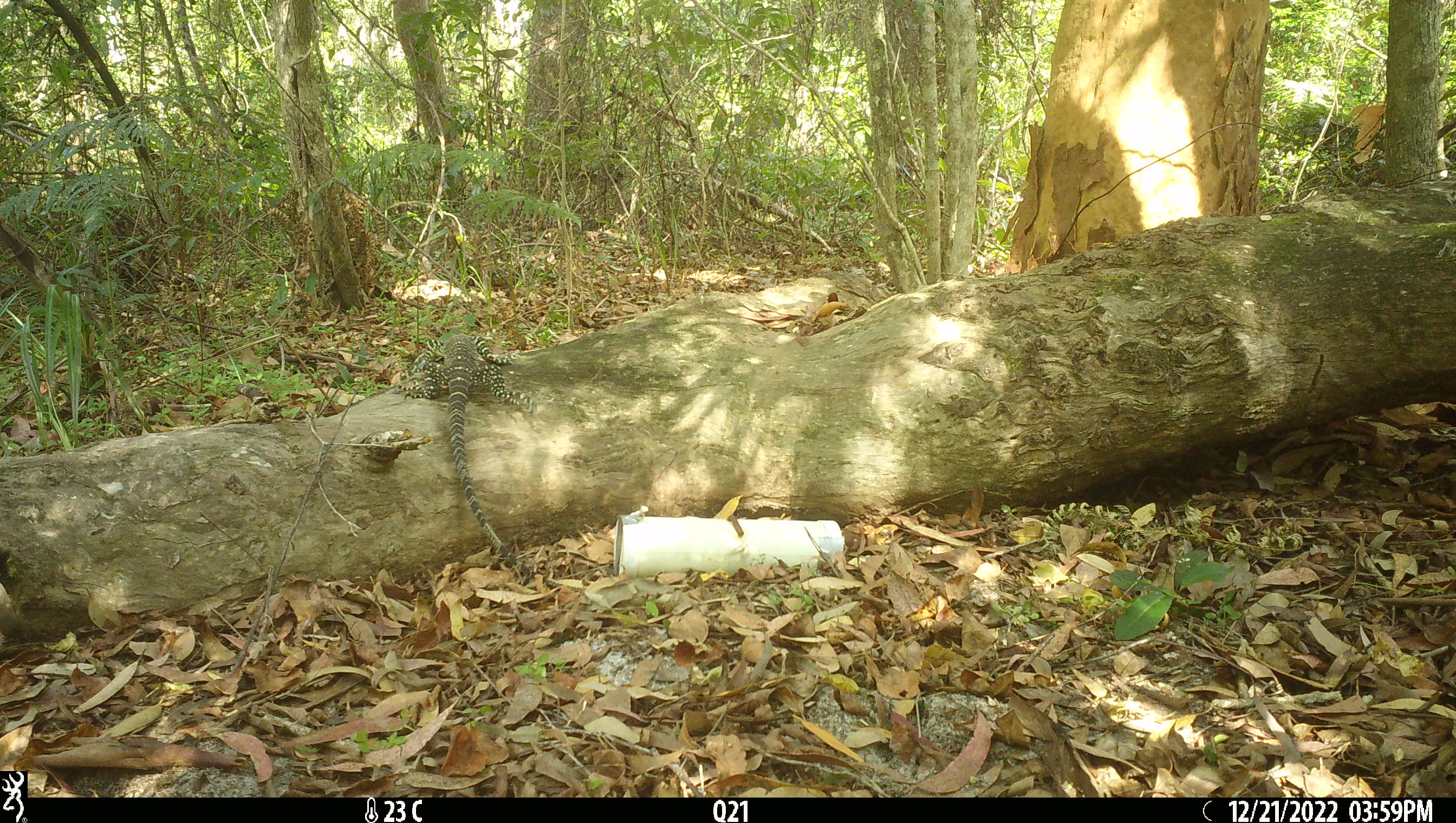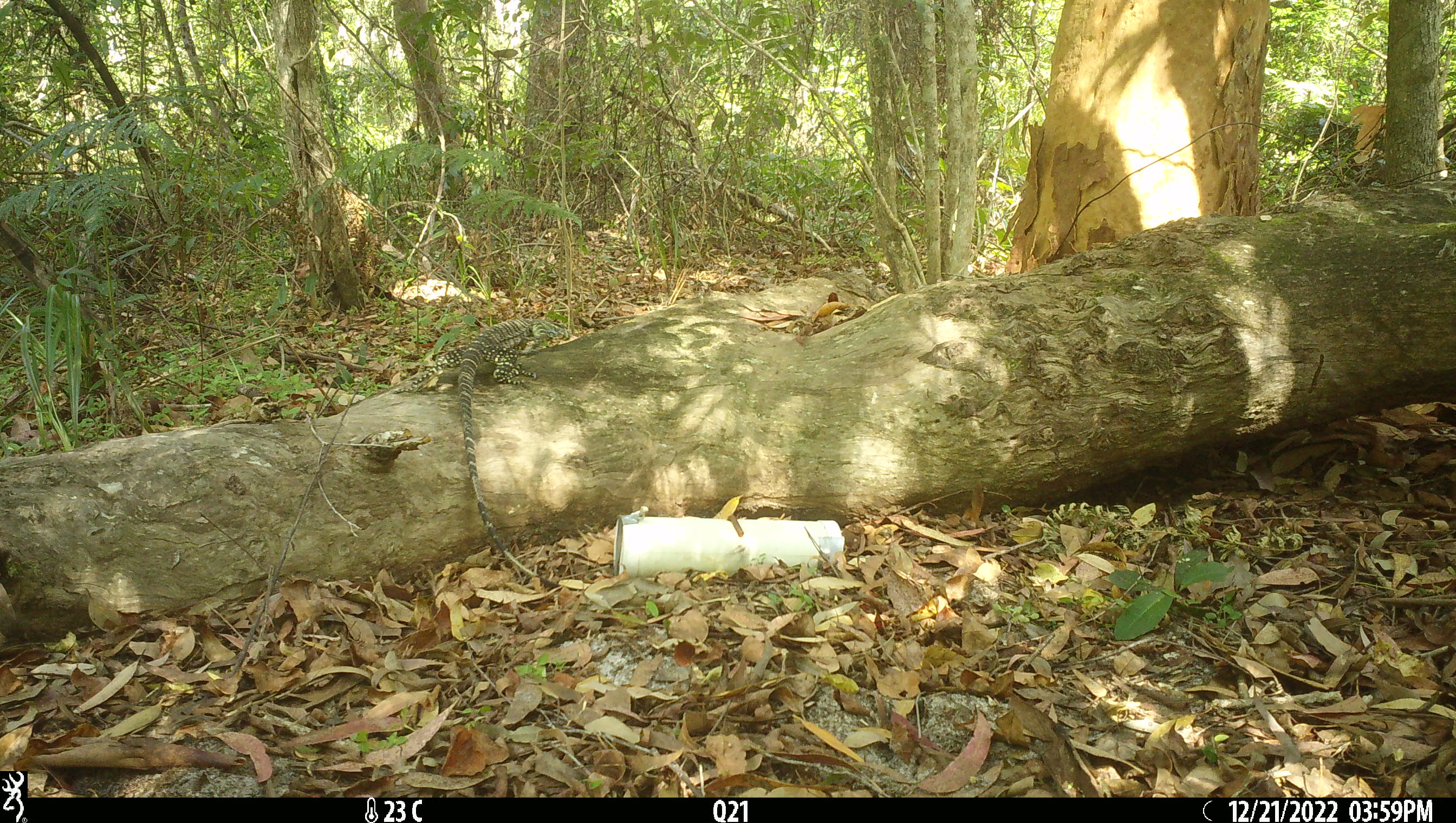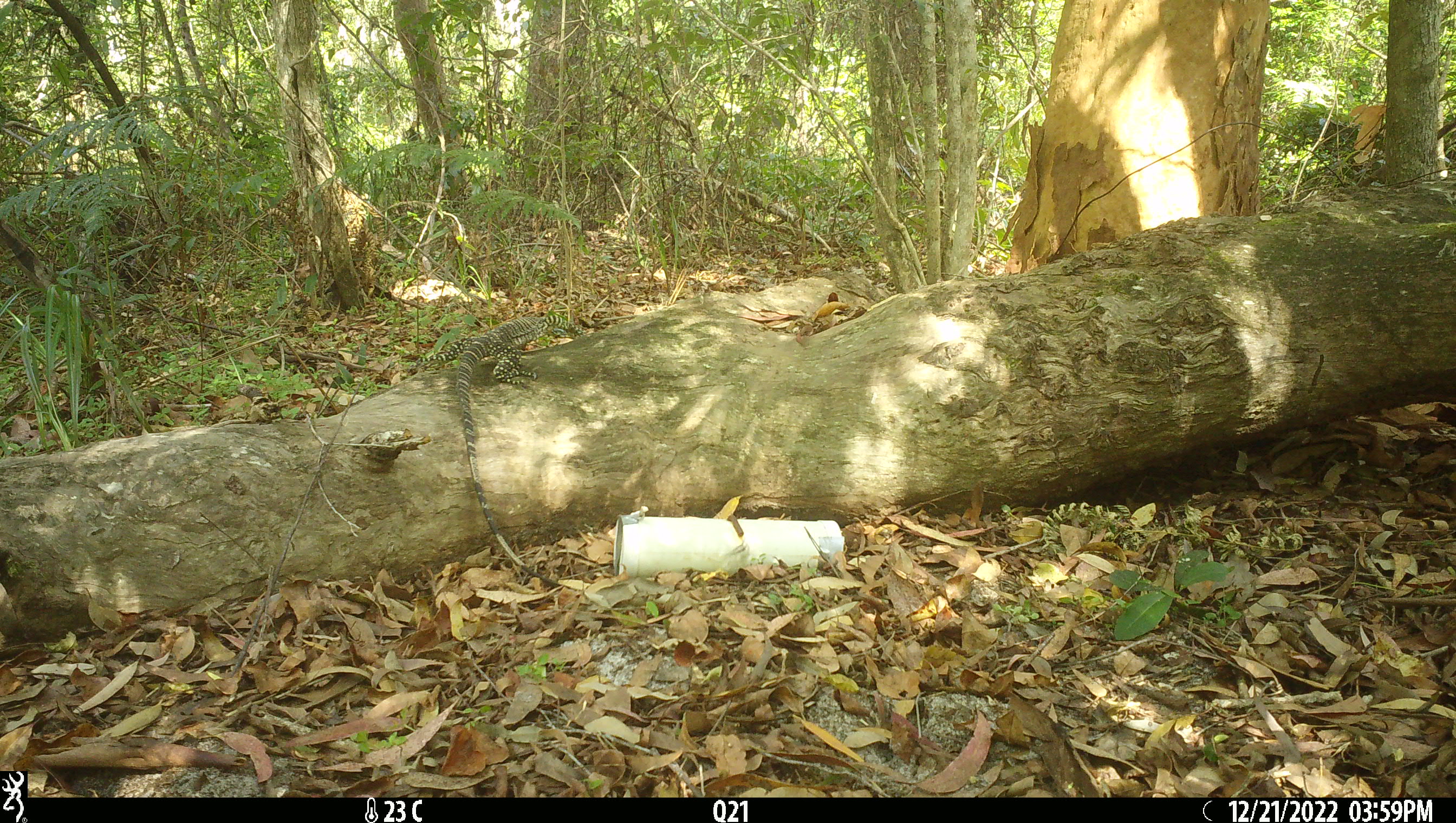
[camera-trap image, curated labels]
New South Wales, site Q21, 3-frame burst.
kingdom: Animalia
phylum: Chordata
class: Reptilia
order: Squamata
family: Varanidae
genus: Varanus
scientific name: Varanus varius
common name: lace monitor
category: goanna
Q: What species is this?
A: Goanna (lace monitor) (Varanus varius).